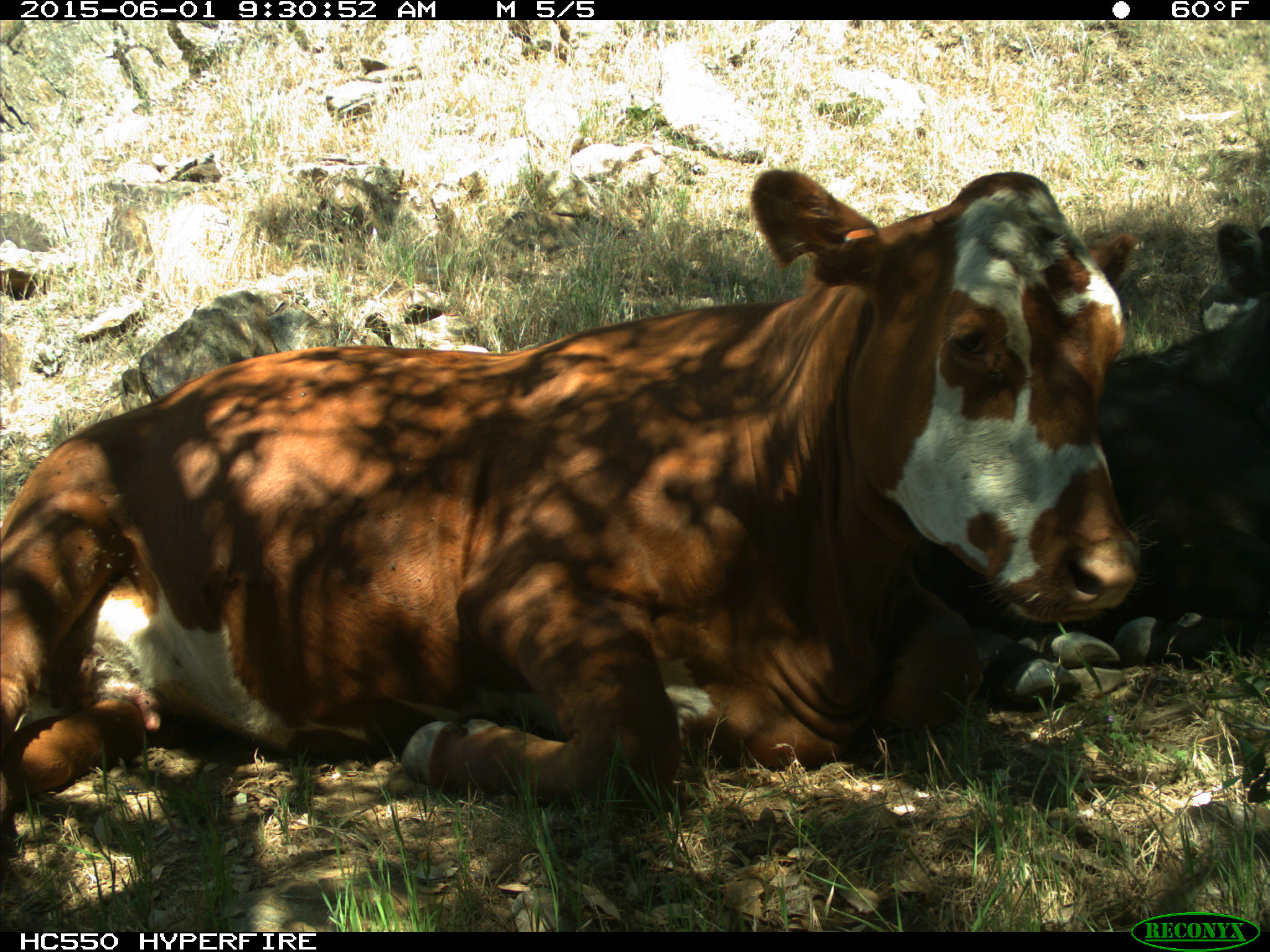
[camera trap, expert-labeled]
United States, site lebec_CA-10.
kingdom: Animalia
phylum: Chordata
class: Mammalia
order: Artiodactyla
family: Bovidae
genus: Bos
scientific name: Bos taurus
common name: domestic cow